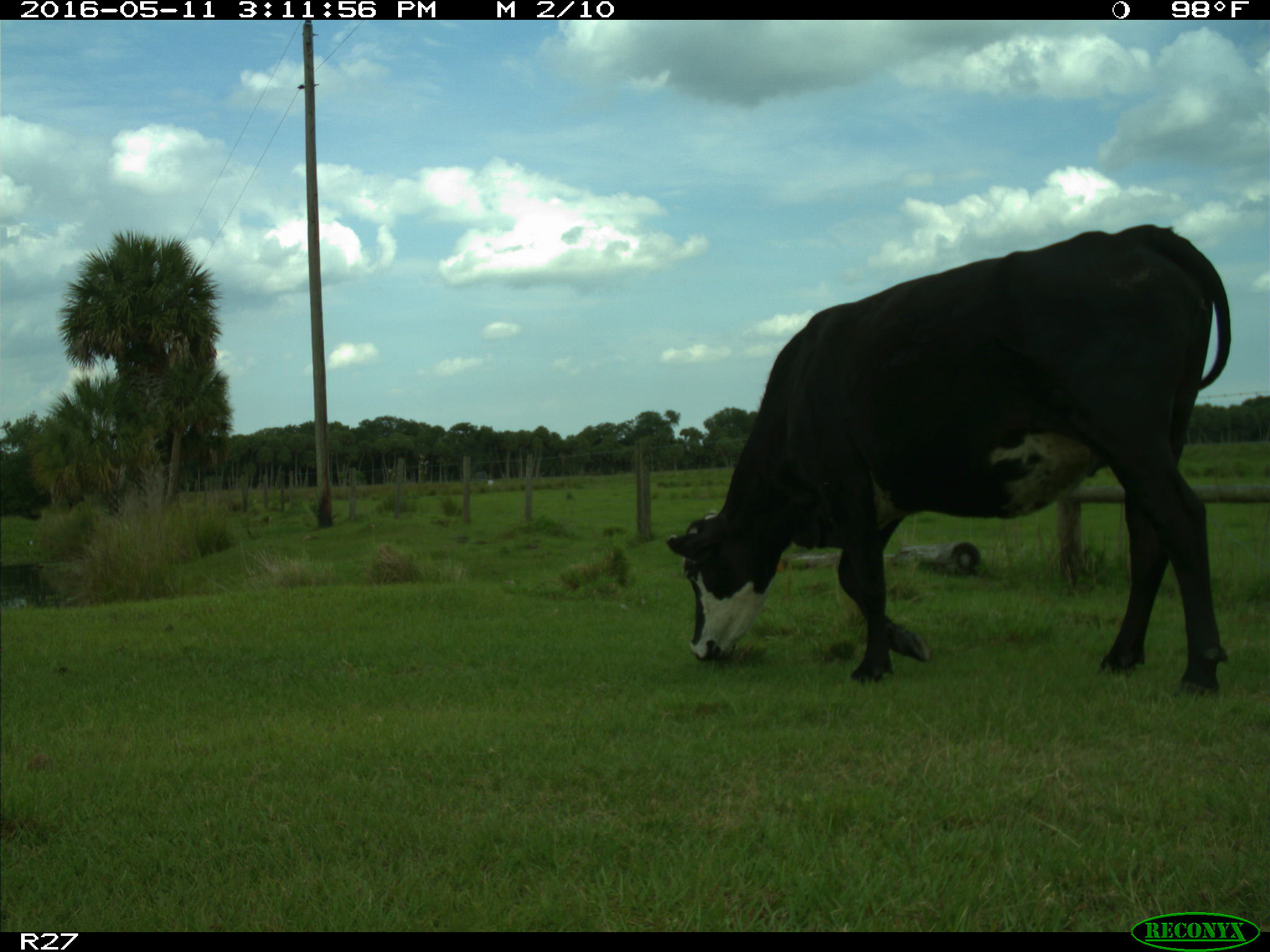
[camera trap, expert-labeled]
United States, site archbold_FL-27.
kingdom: Animalia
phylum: Chordata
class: Mammalia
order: Artiodactyla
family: Bovidae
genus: Bos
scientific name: Bos taurus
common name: domestic cow